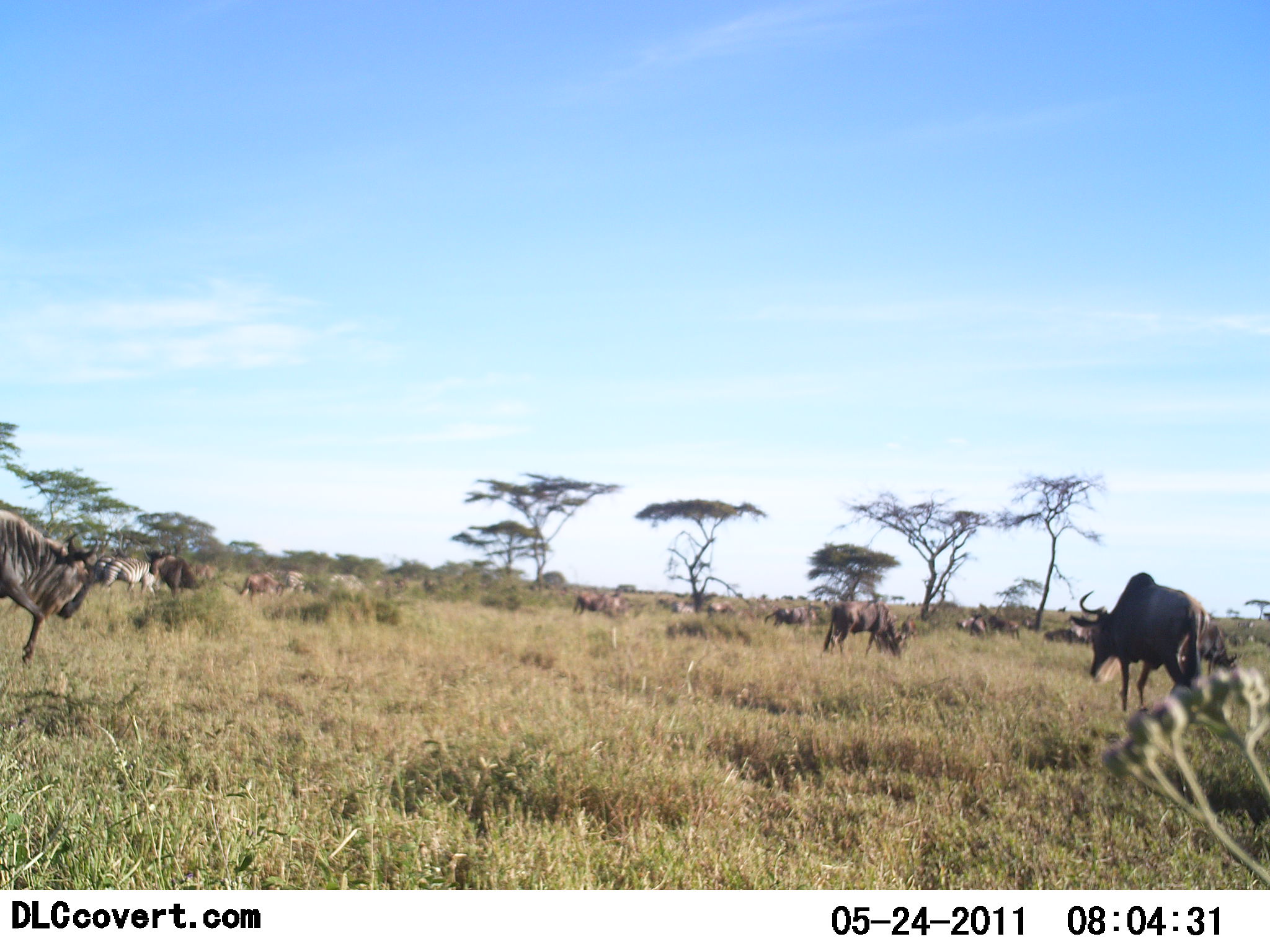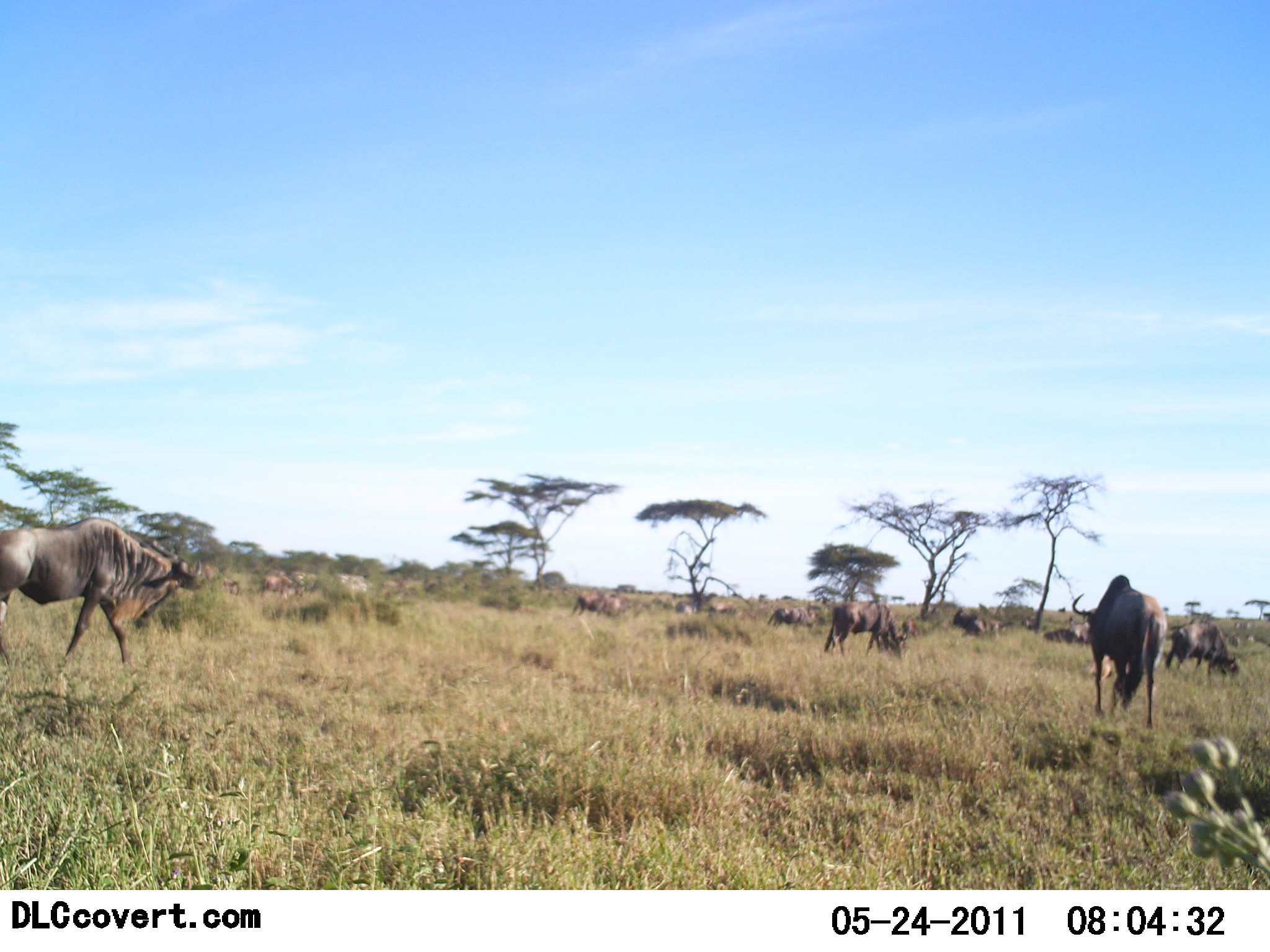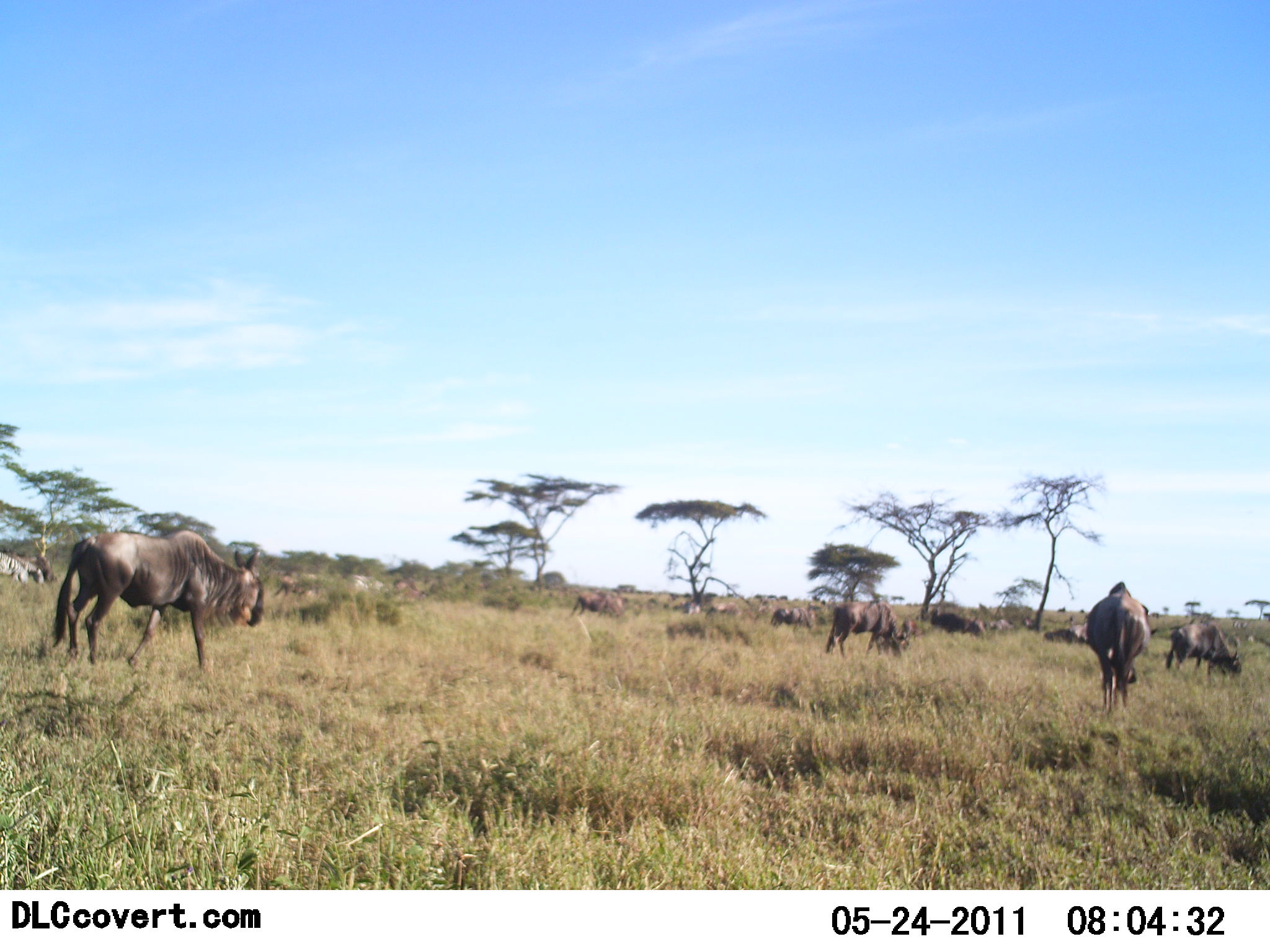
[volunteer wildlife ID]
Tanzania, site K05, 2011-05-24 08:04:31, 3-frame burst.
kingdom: Animalia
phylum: Chordata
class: Mammalia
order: Artiodactyla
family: Bovidae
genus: Connochaetes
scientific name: Connochaetes taurinus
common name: blue wildebeest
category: wildebeest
Wildebeest (blue wildebeest) (Connochaetes taurinus), count 11-50. Behavior (volunteer vote fractions): standing 56%, resting 0%, moving 44%, interacting 0%. Young present (vote fraction): 0%. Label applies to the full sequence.